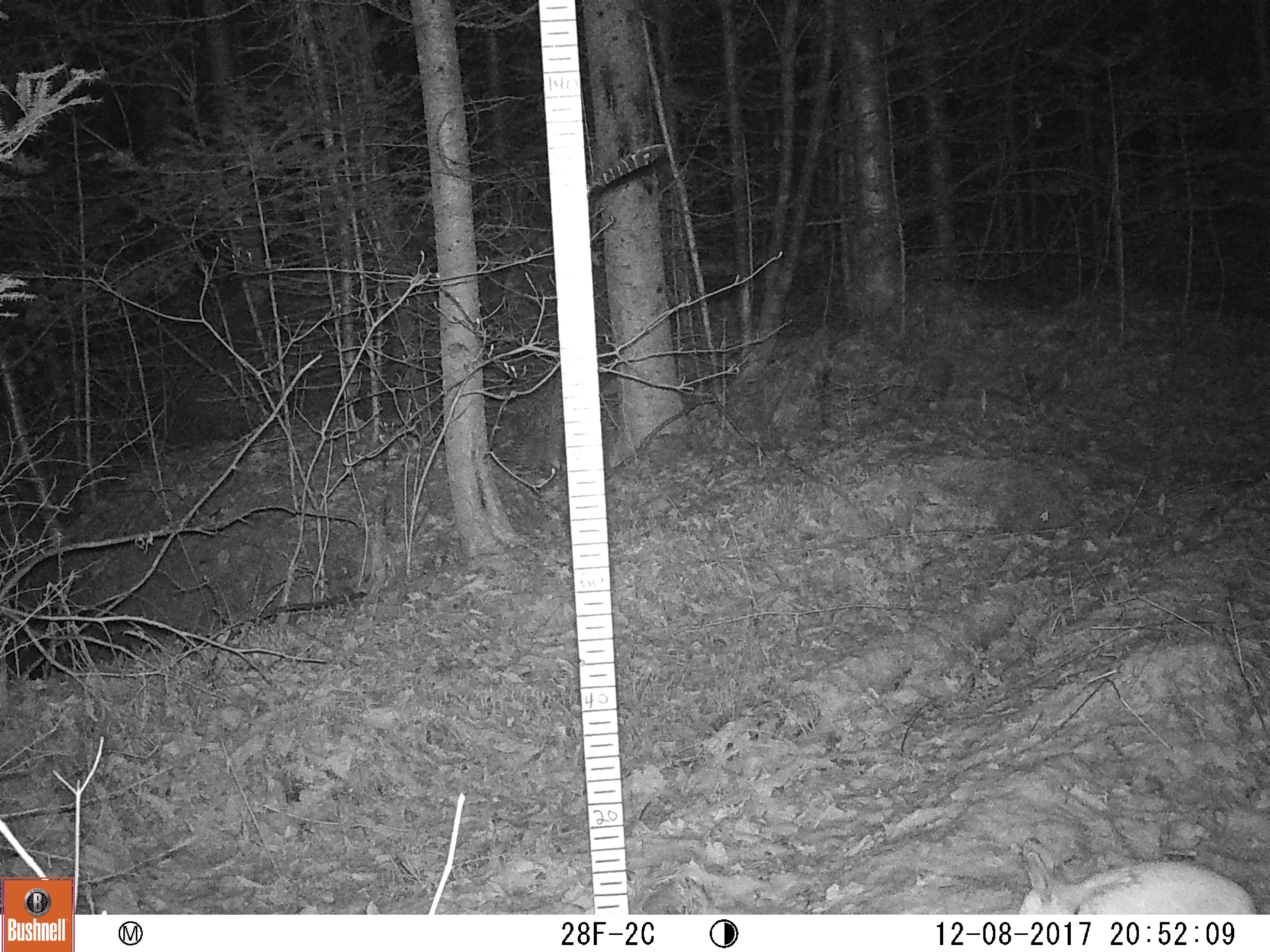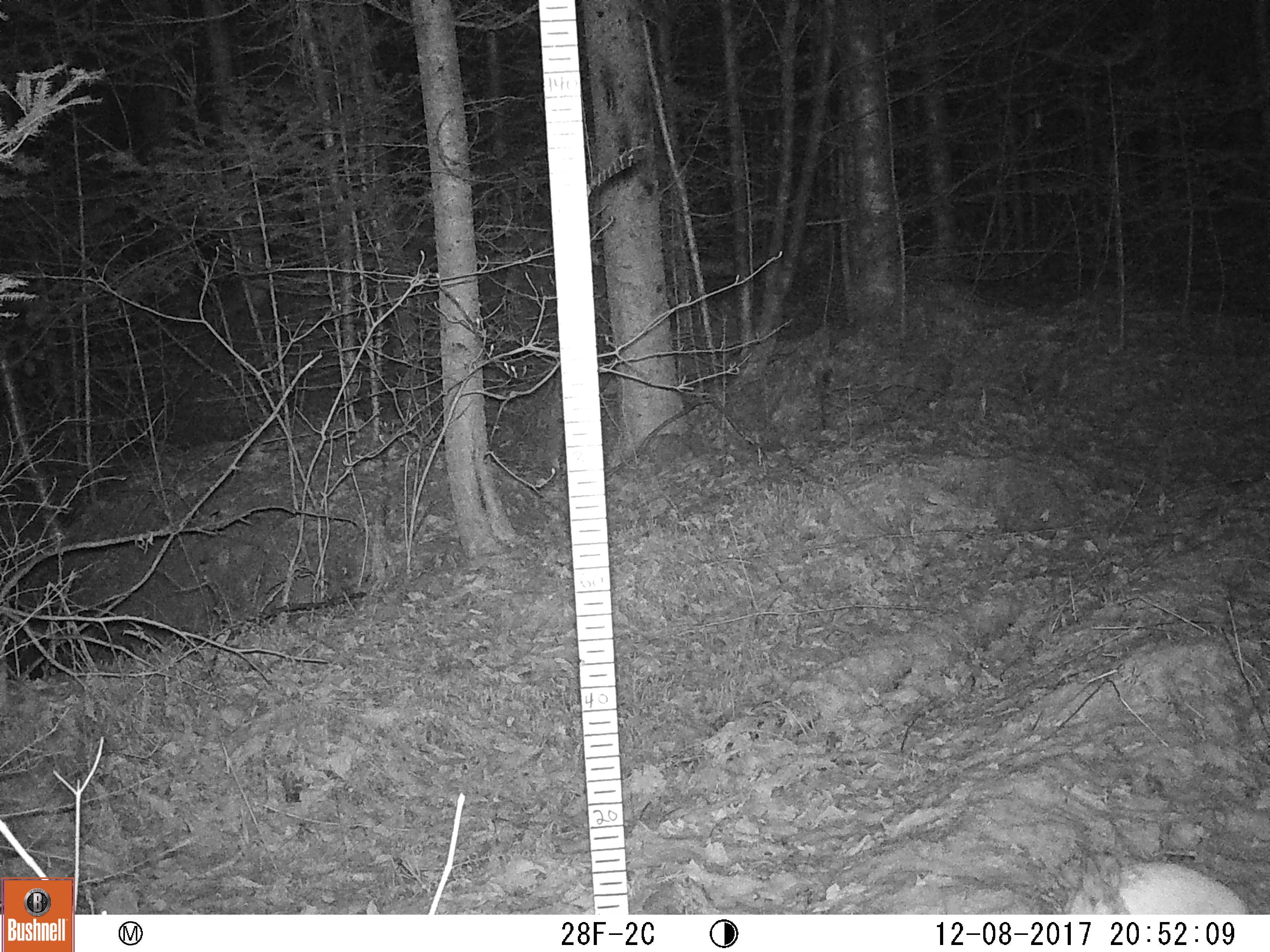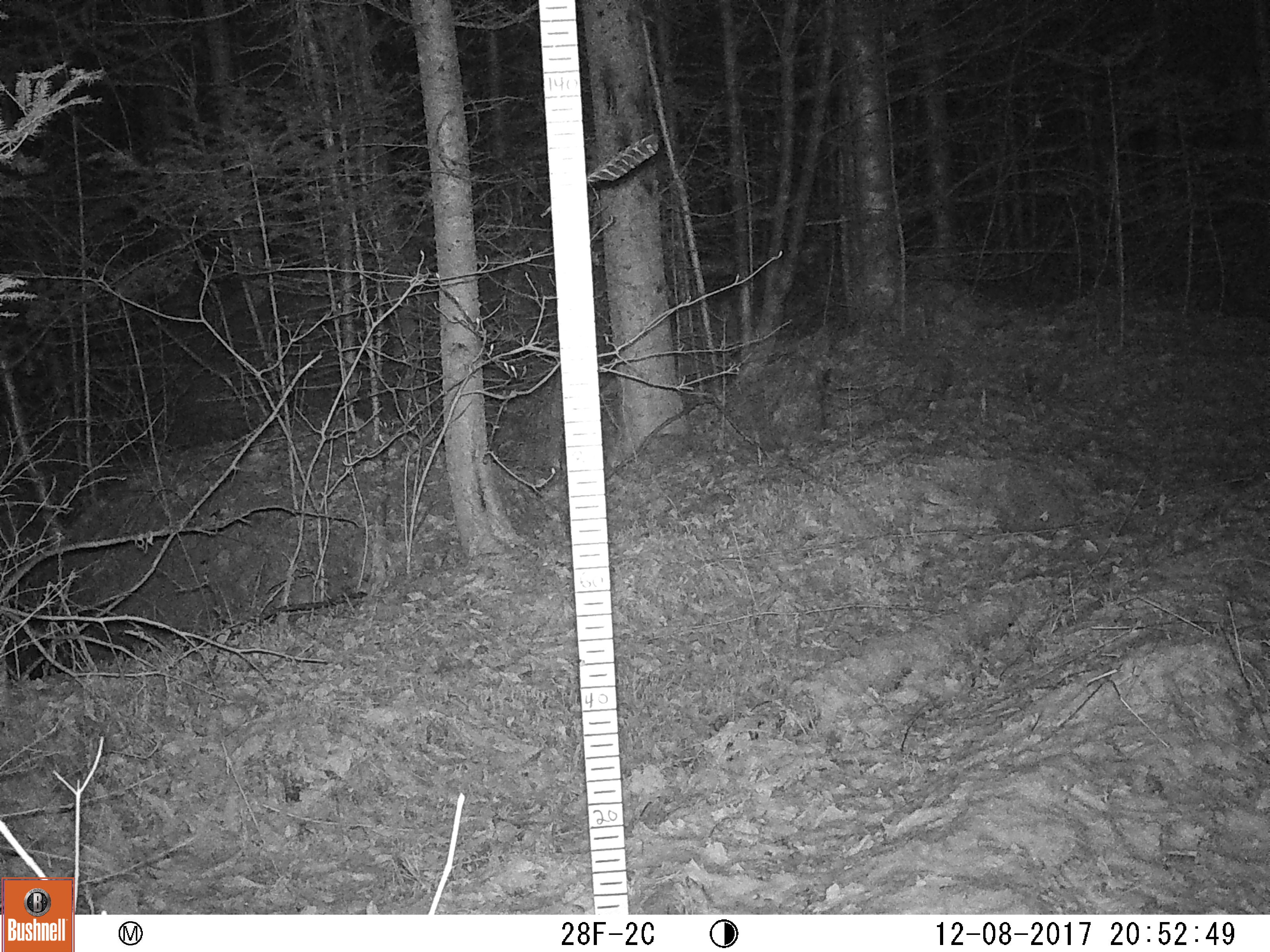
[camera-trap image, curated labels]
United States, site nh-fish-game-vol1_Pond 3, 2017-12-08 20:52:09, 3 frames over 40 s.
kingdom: Animalia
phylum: Chordata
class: Mammalia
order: Lagomorpha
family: Leporidae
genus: Lepus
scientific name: Lepus americanus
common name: snowshoe hare